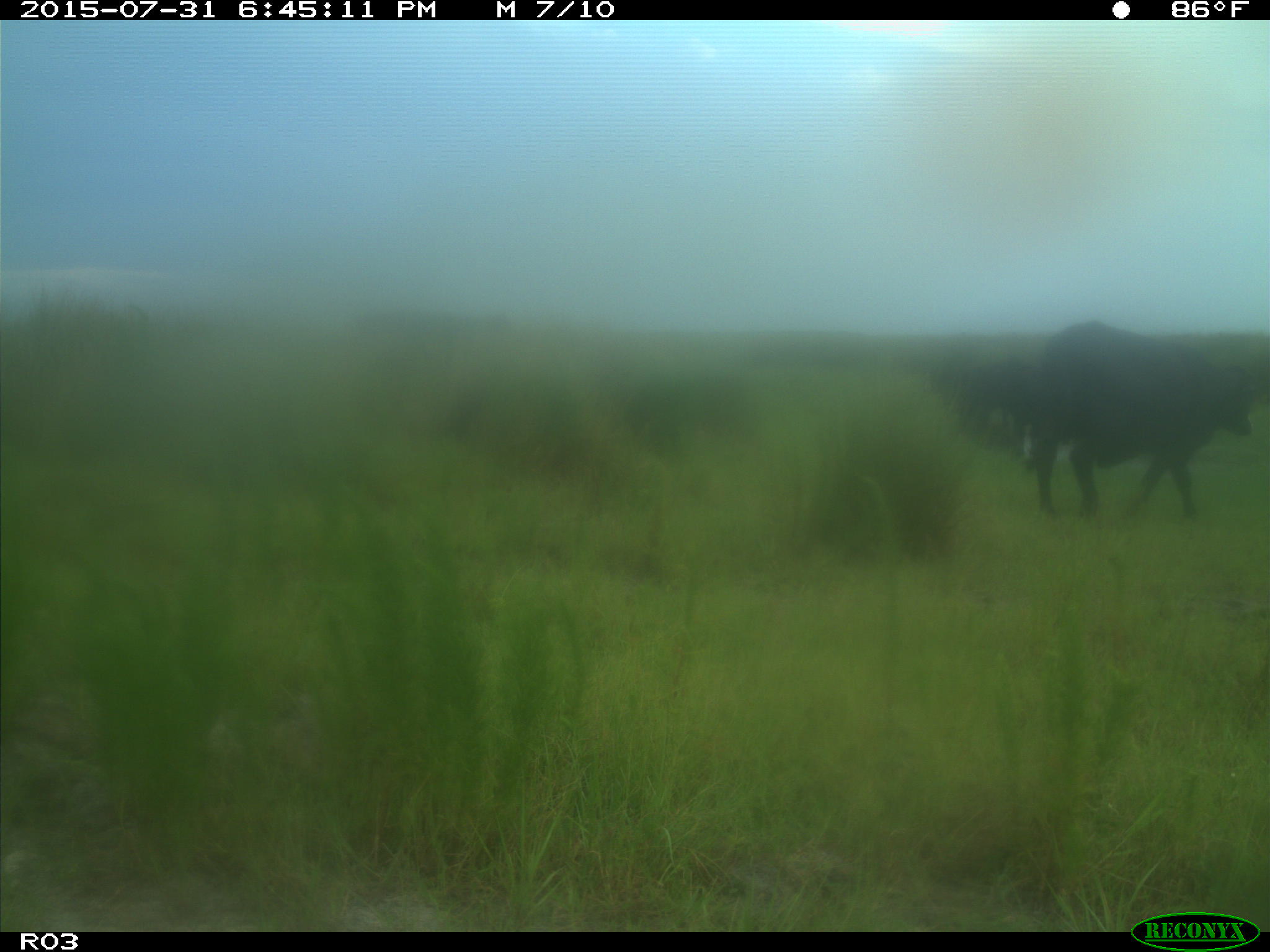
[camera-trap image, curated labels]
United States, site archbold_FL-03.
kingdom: Animalia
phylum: Chordata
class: Mammalia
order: Artiodactyla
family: Bovidae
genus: Bos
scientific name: Bos taurus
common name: domestic cow